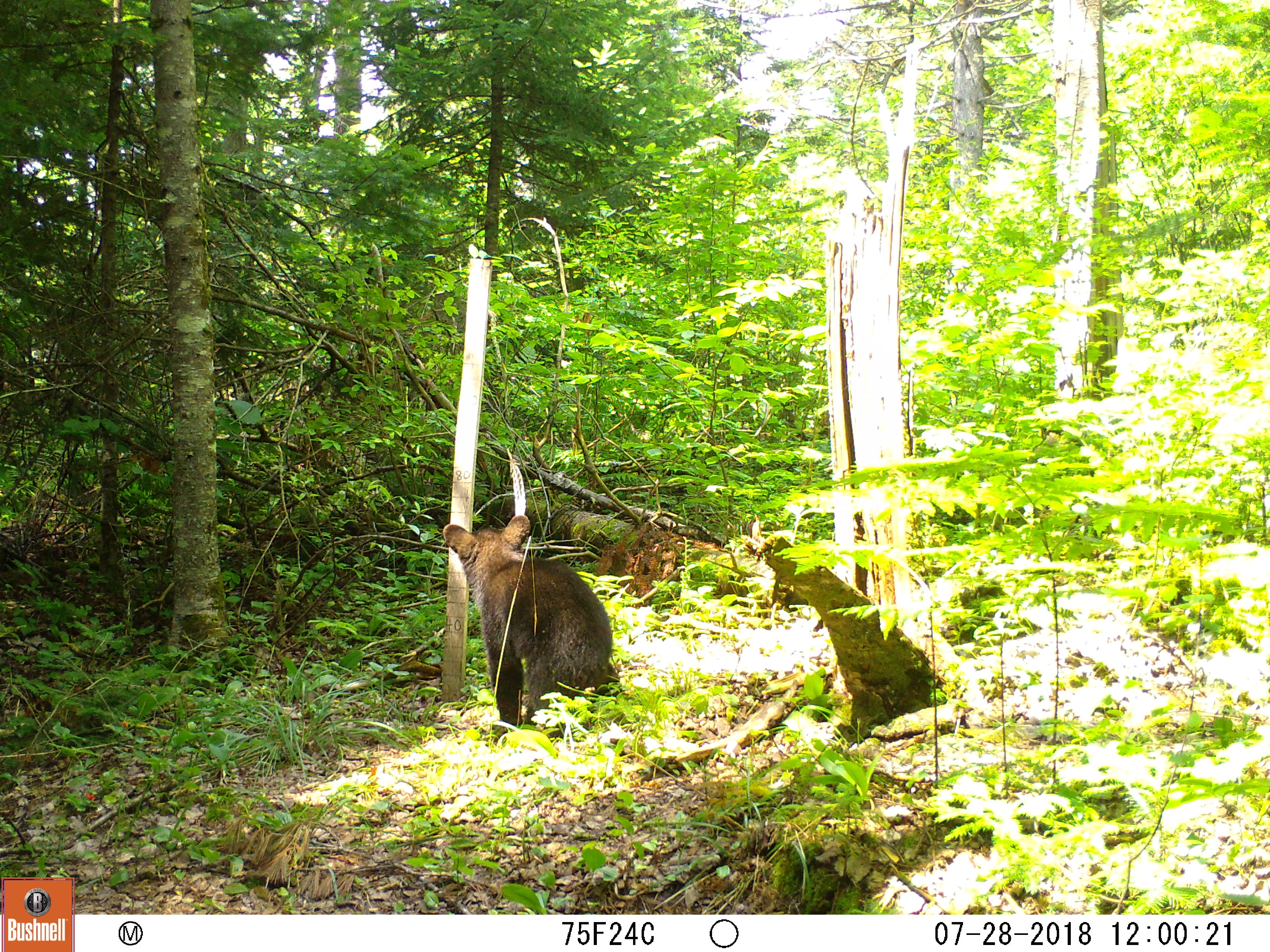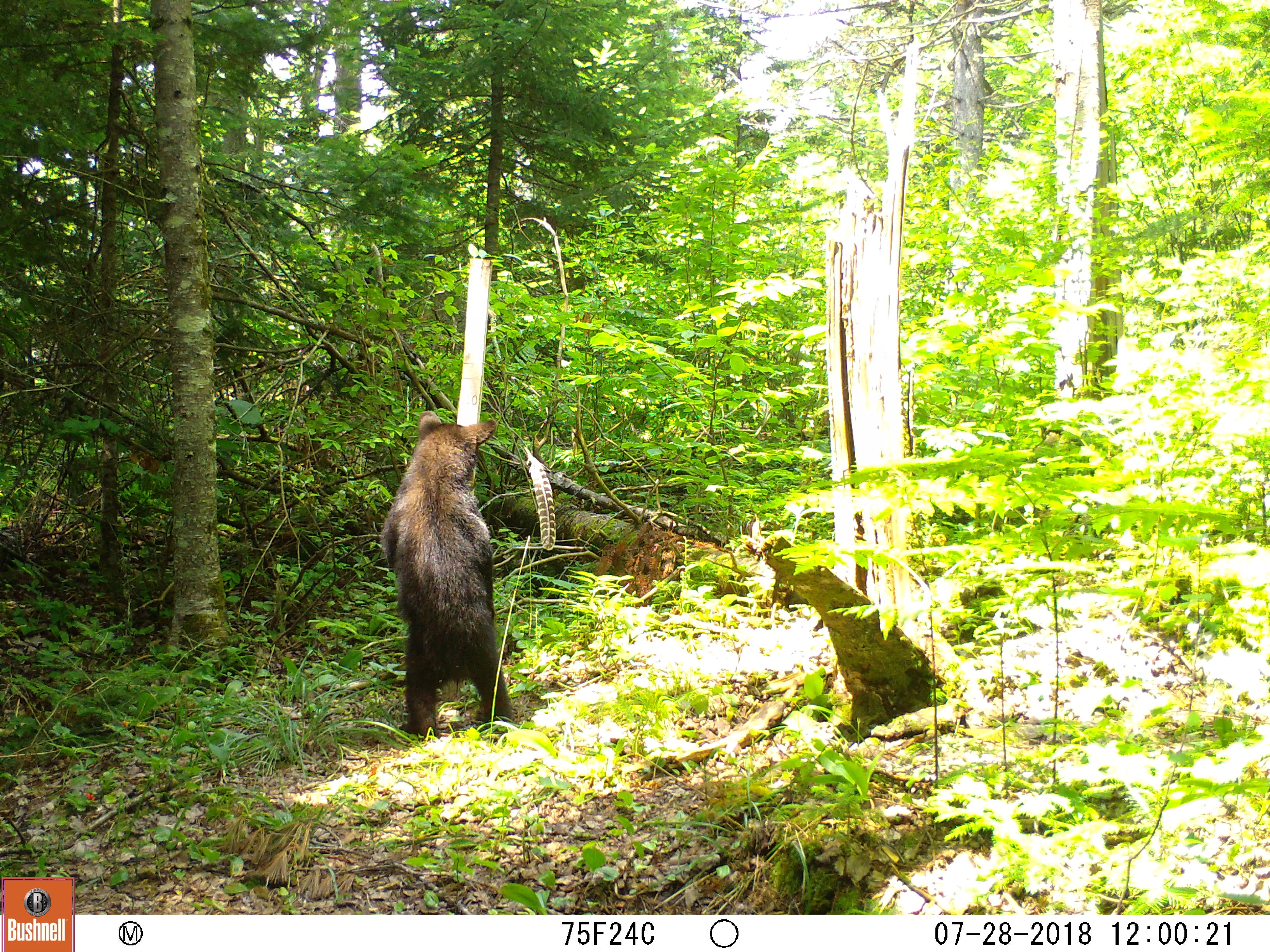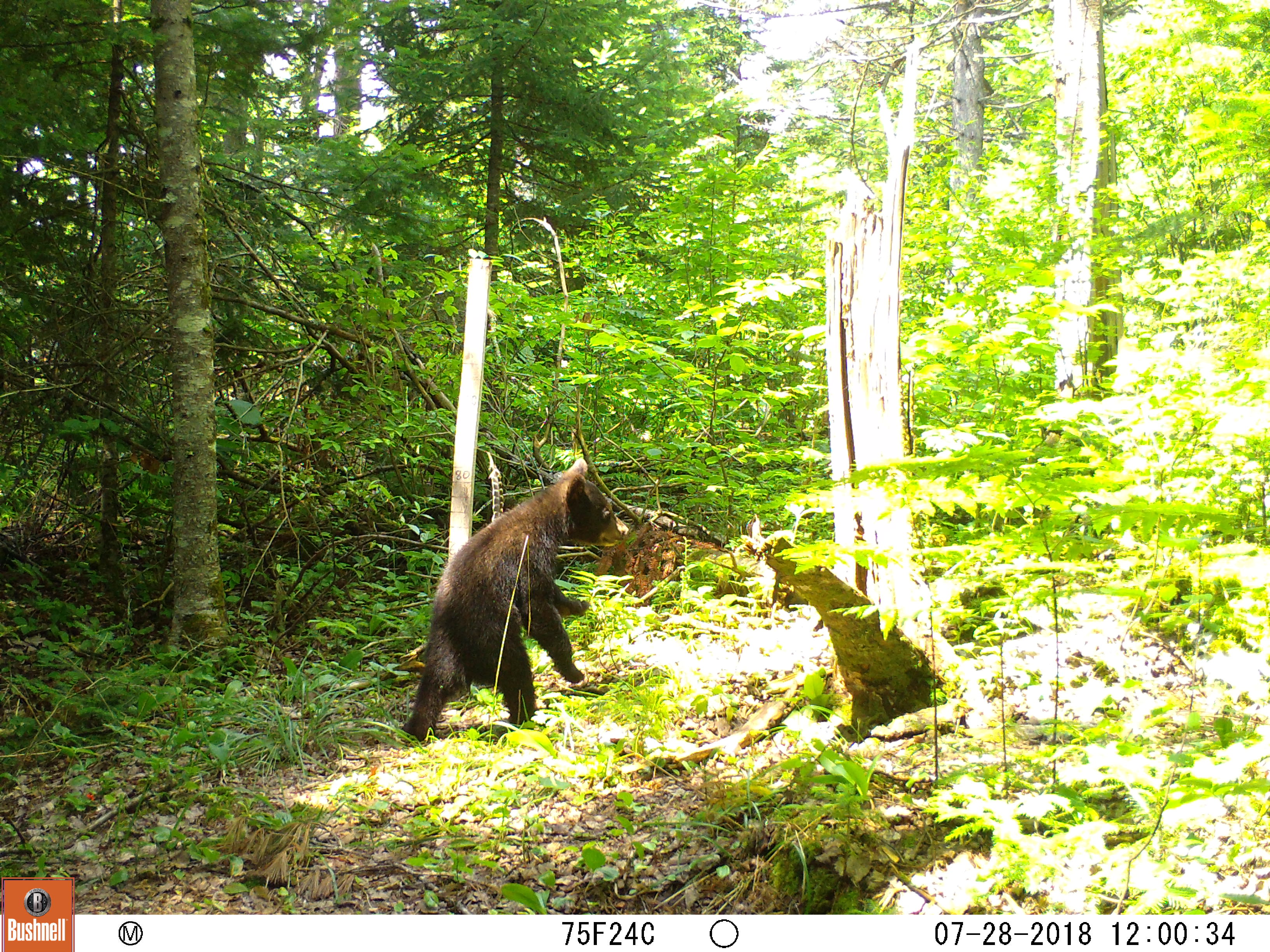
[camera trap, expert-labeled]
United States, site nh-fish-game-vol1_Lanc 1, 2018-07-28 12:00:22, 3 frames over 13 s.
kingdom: Animalia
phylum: Chordata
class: Mammalia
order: Carnivora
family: Ursidae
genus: Ursus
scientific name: Ursus americanus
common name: black bear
Black bear (Ursus americanus).